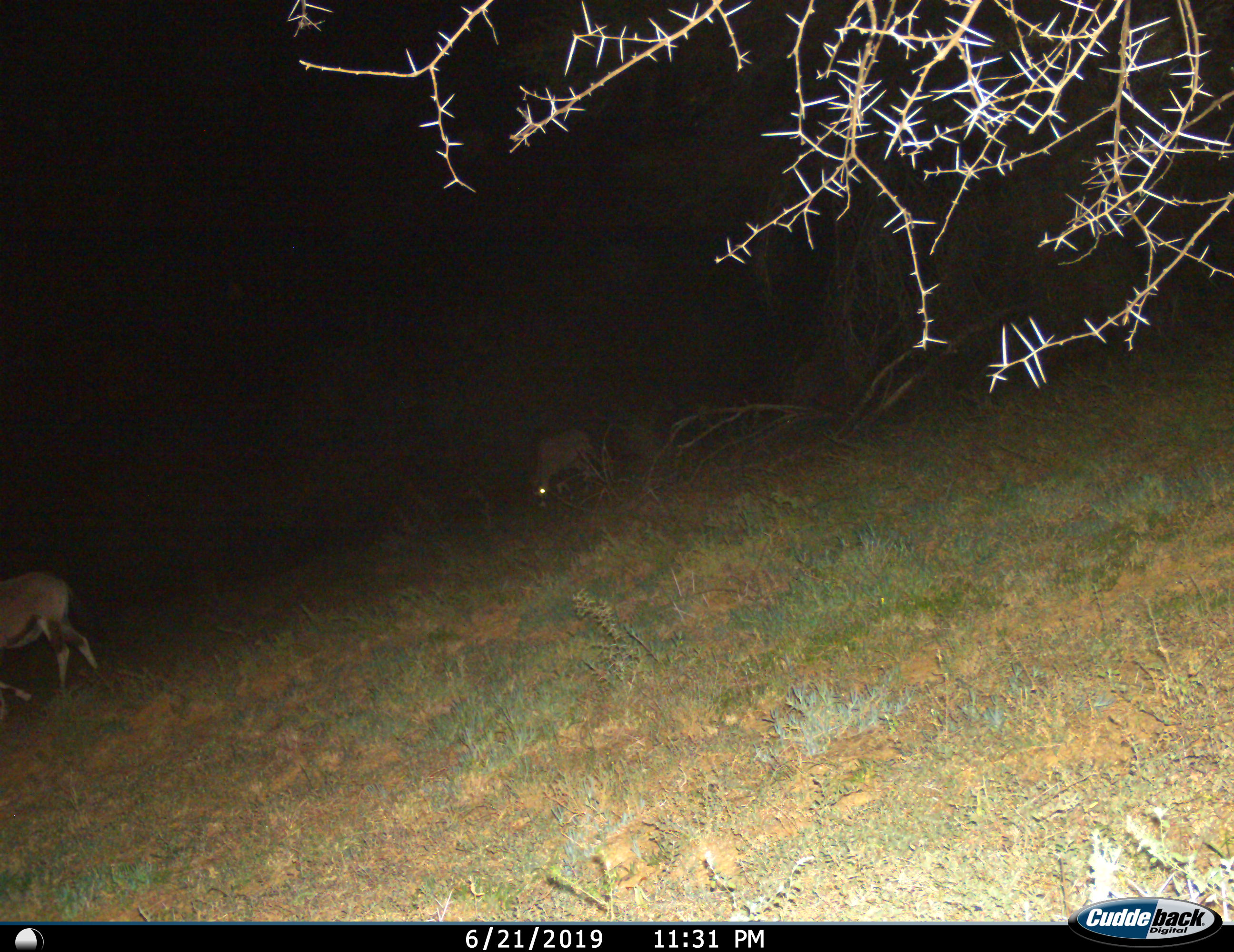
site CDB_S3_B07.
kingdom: Animalia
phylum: Chordata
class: Mammalia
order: Artiodactyla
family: Bovidae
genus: Oryx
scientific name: Oryx gazella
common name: gemsbok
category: oryx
Oryx (gemsbok) (Oryx gazella), count 2. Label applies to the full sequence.